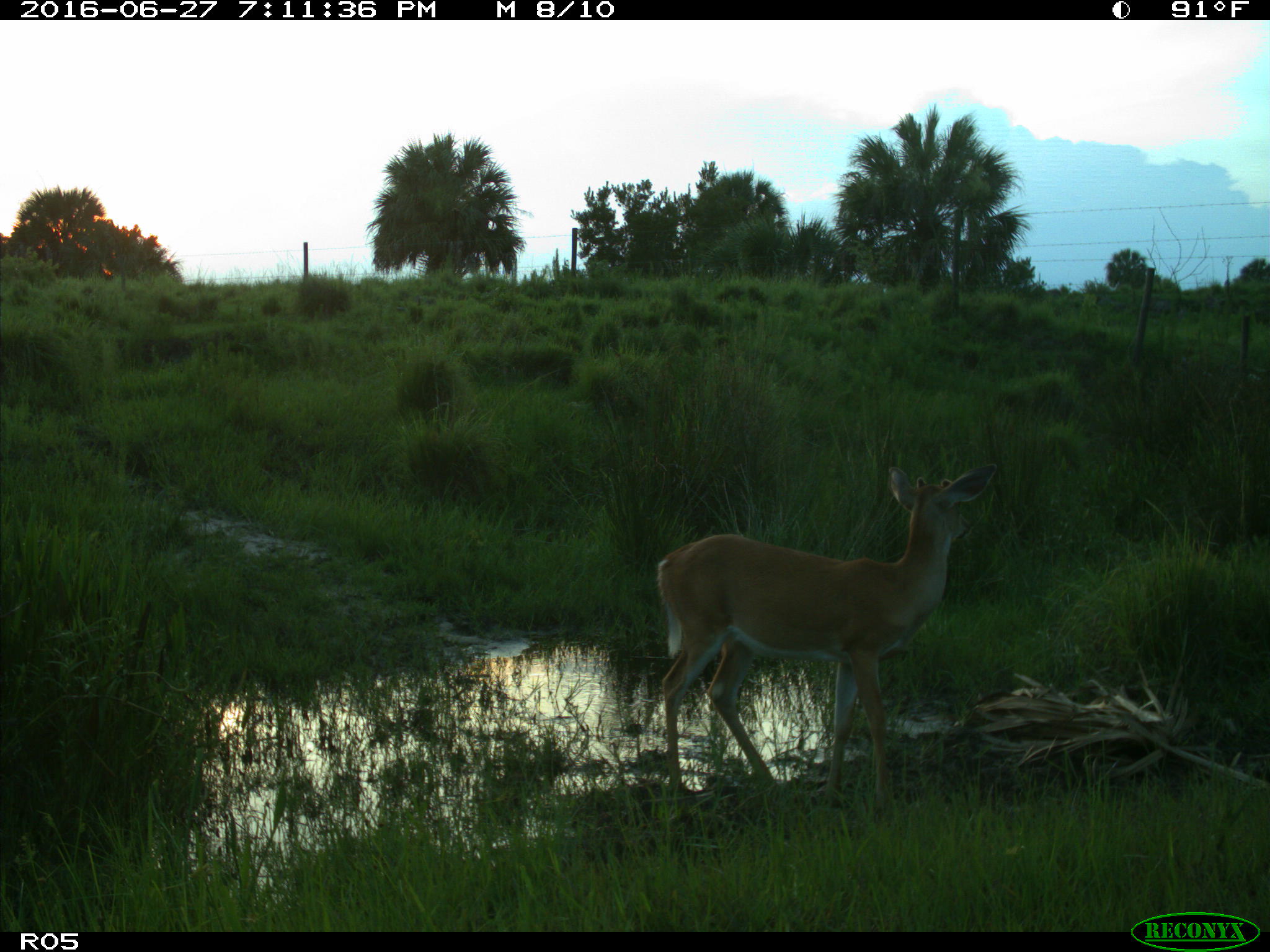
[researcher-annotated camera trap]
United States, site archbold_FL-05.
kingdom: Animalia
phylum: Chordata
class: Mammalia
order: Artiodactyla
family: Cervidae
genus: Odocoileus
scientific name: Odocoileus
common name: deer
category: unidentified deer